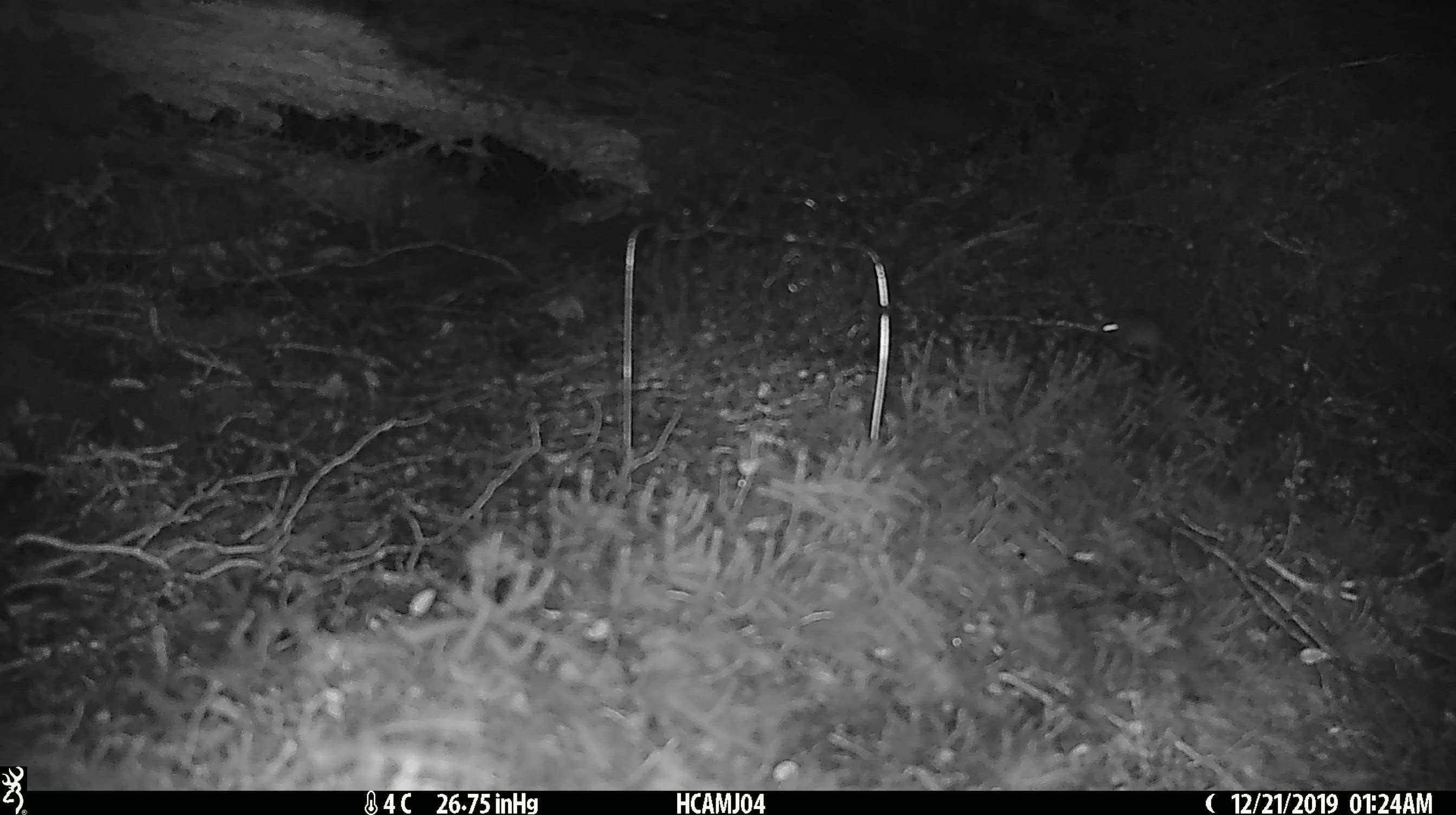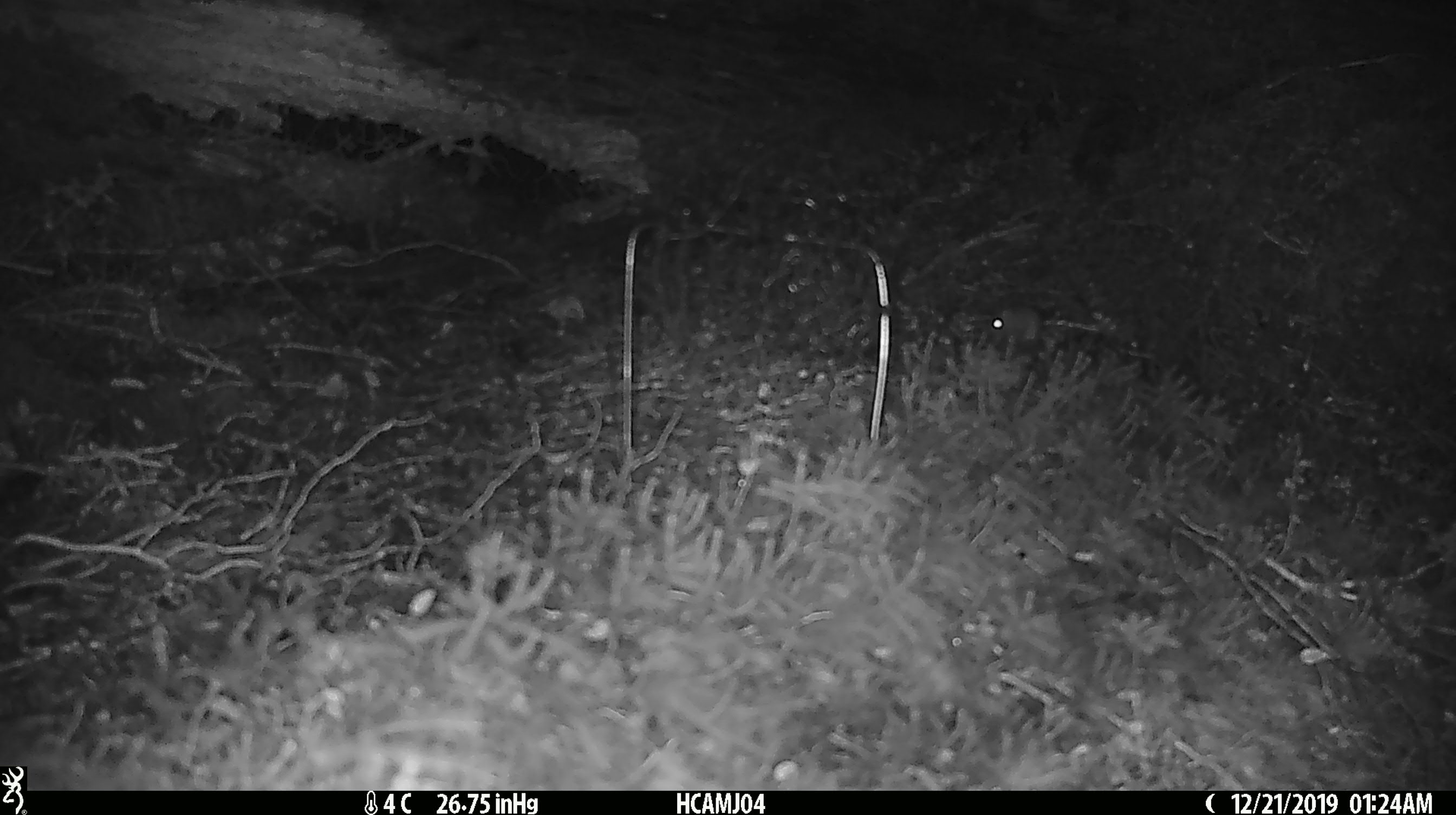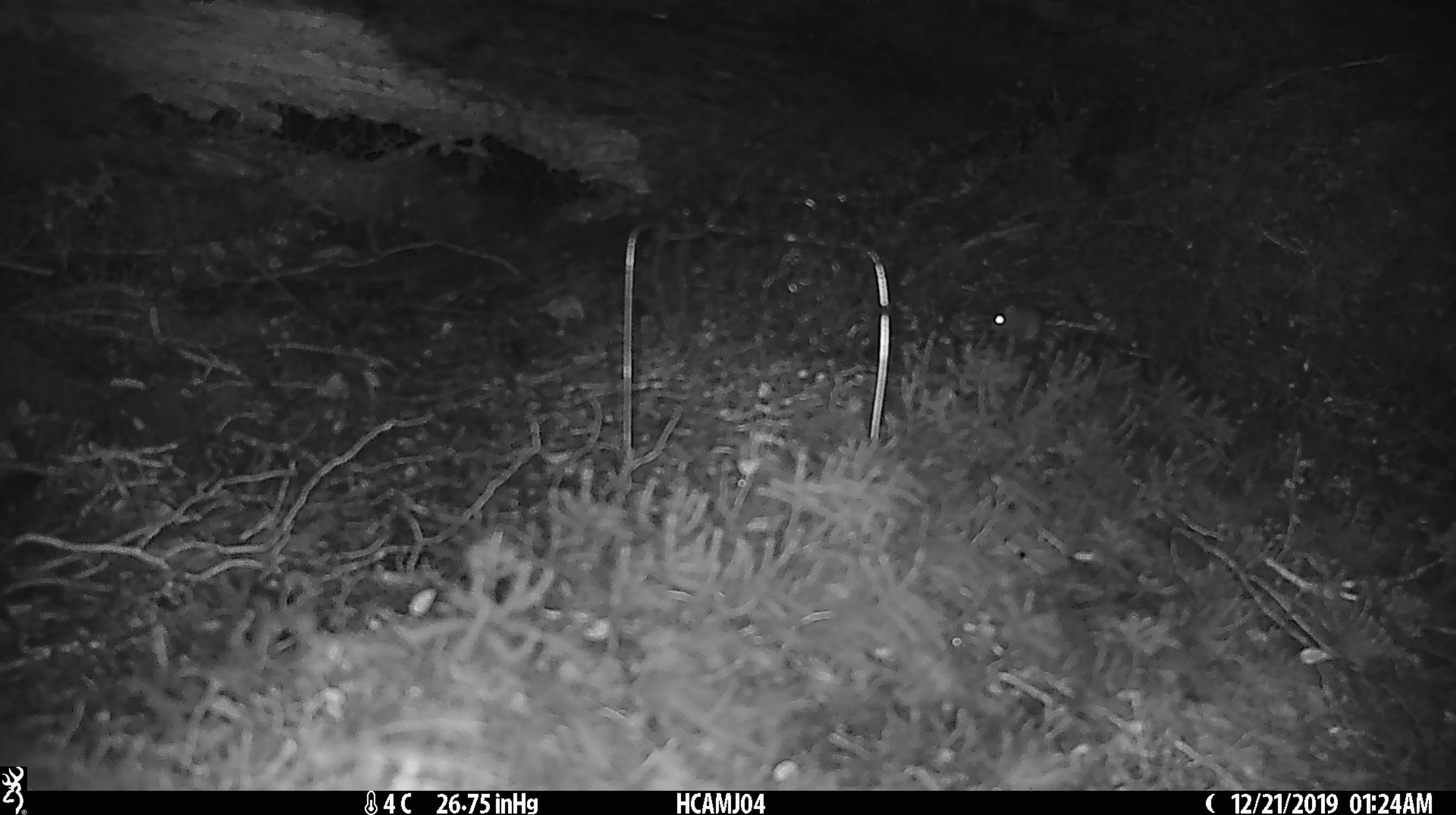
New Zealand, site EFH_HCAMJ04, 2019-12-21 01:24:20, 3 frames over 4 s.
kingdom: Animalia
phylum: Chordata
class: Mammalia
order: Rodentia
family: Muridae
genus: Mus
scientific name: Mus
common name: mouse